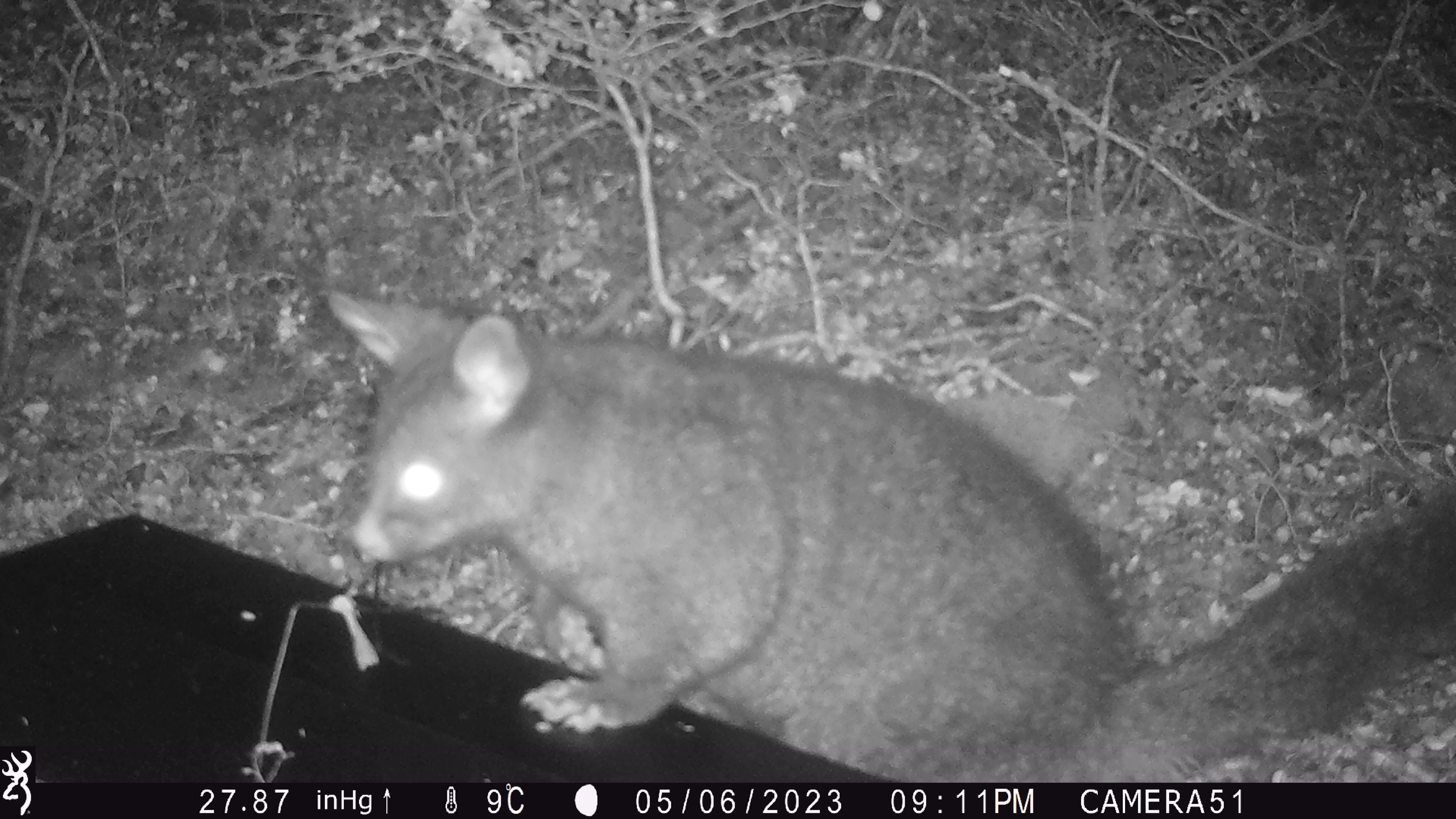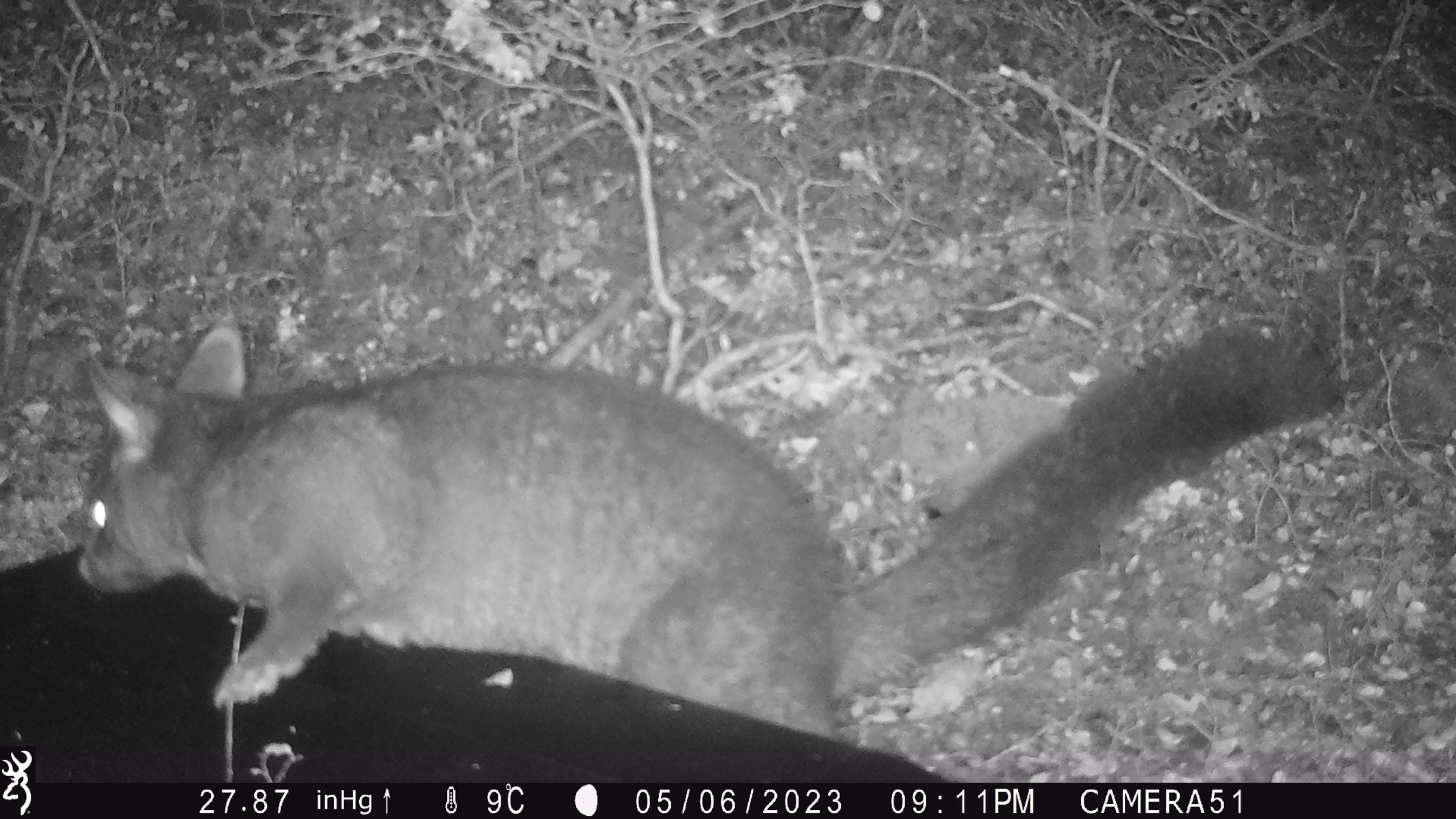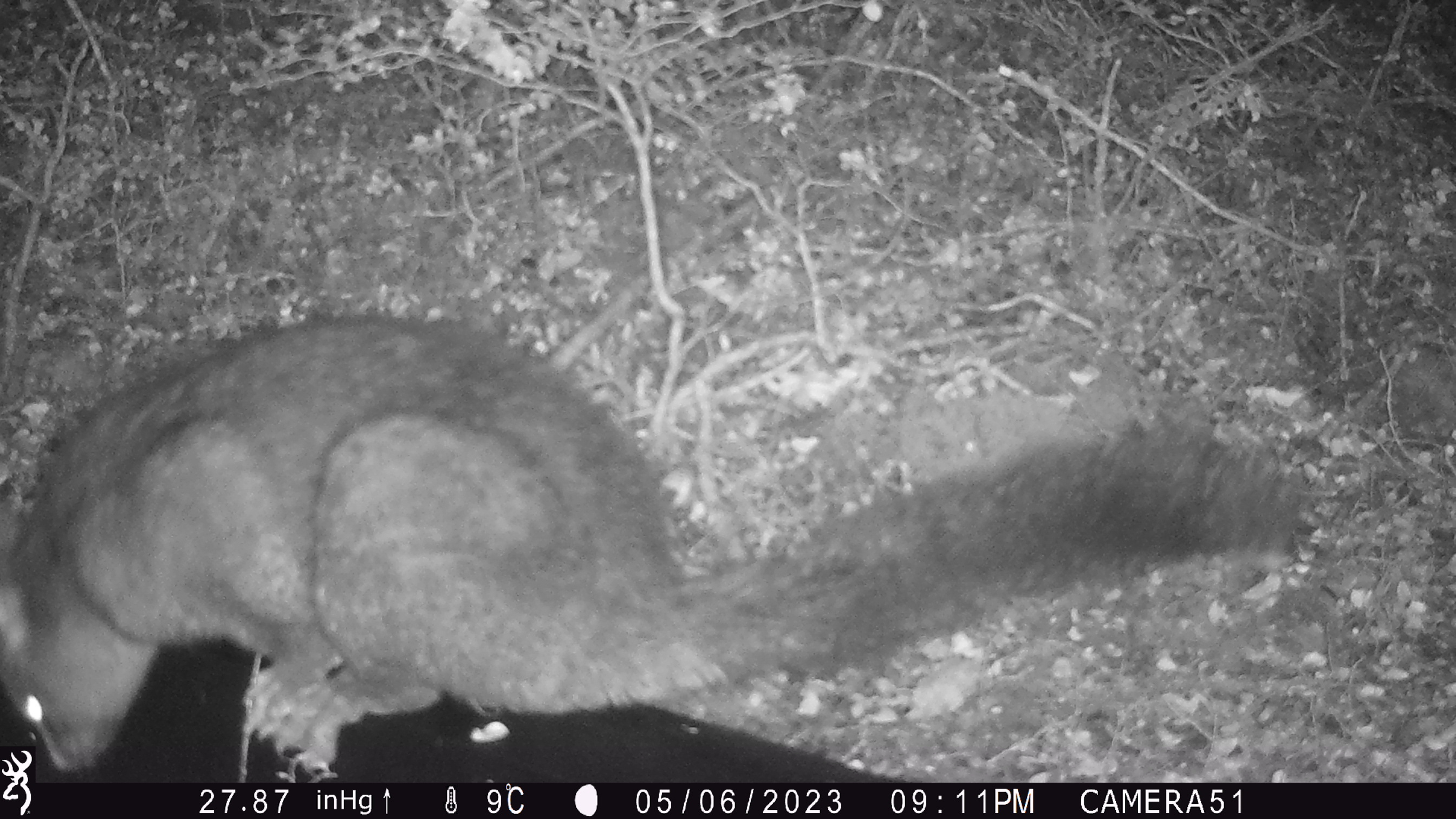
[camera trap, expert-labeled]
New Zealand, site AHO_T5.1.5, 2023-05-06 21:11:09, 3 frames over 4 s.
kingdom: Animalia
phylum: Chordata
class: Mammalia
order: Carnivora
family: Mustelidae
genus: Mustela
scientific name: Mustela erminea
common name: stoat